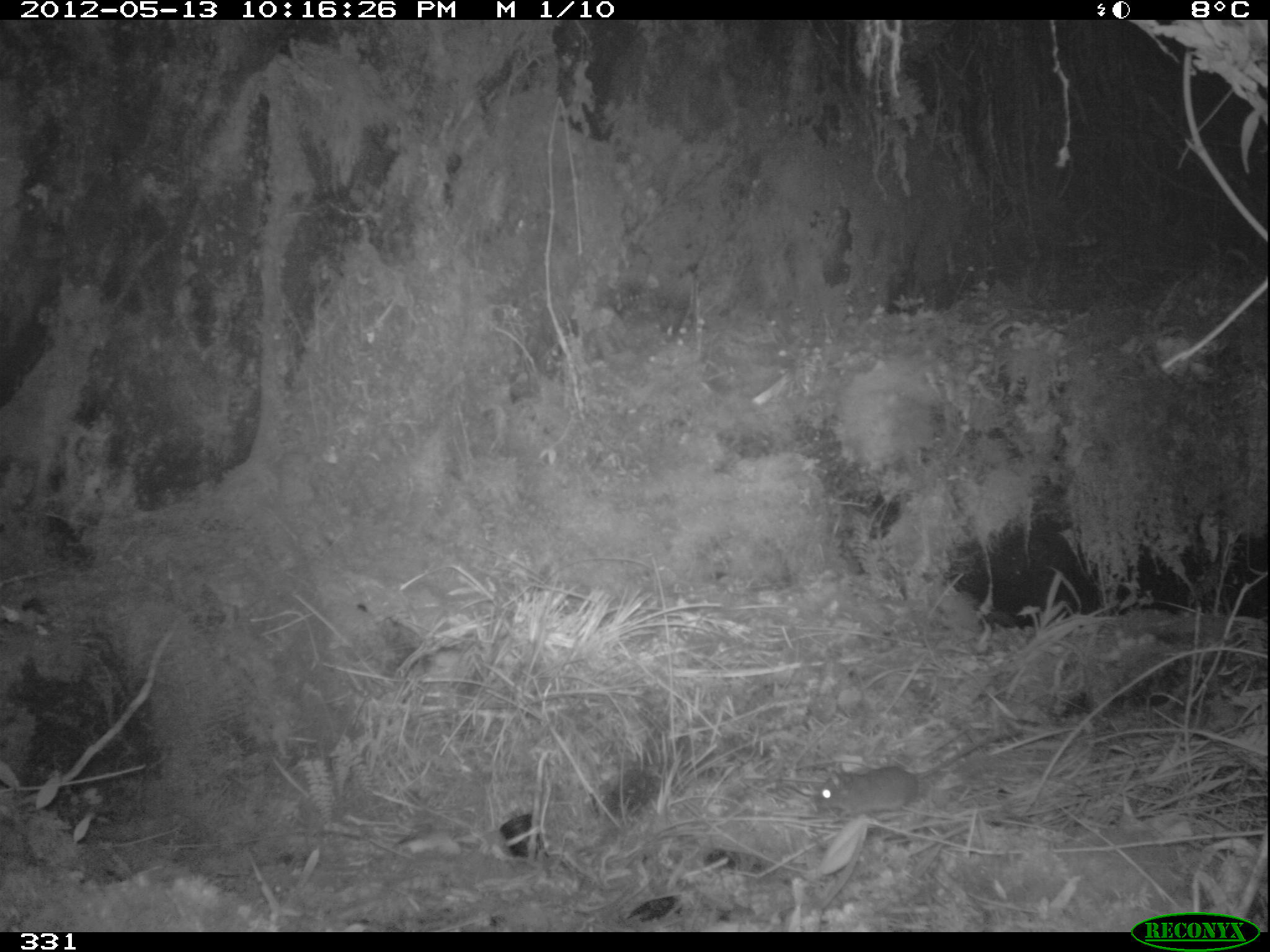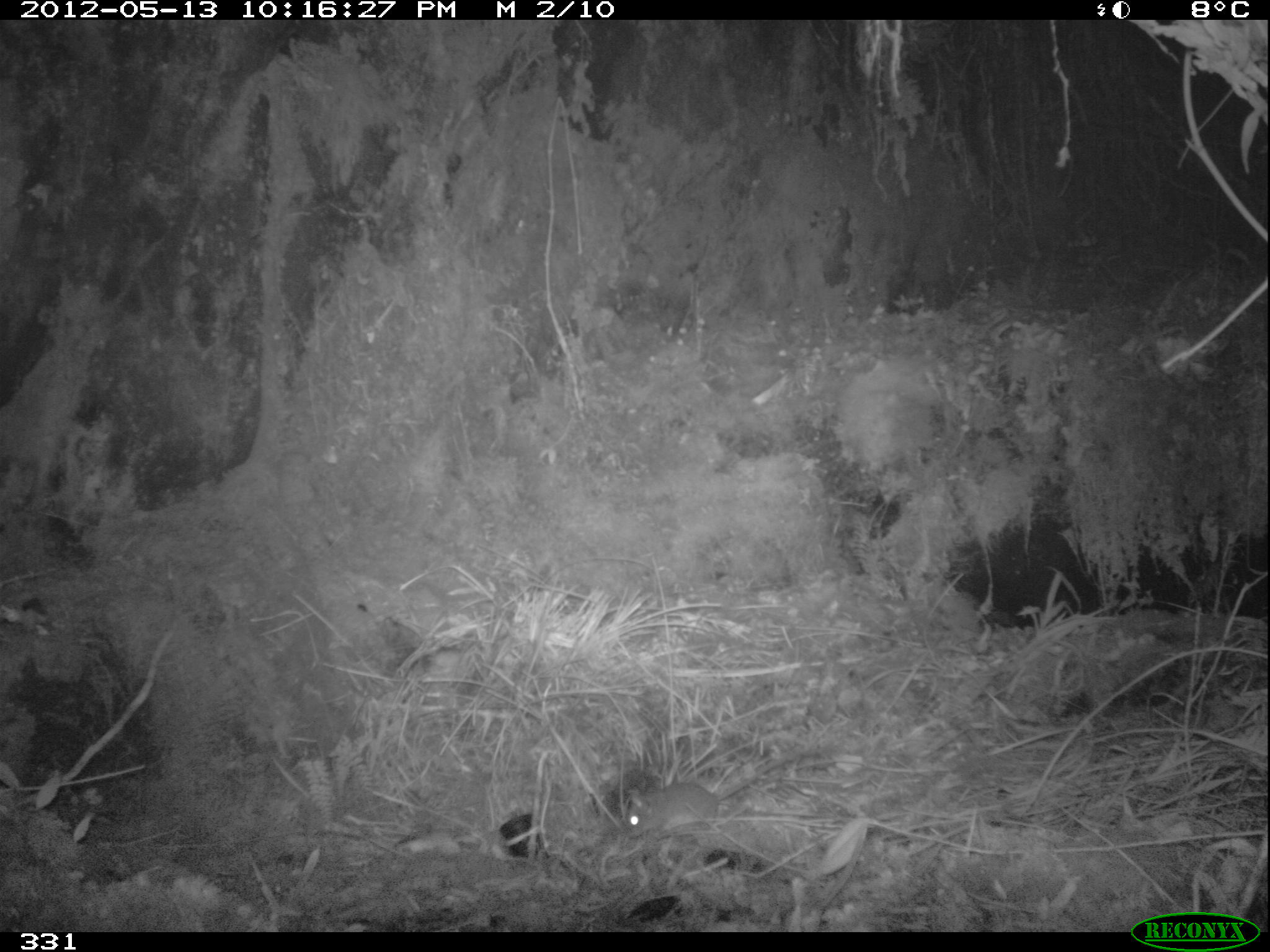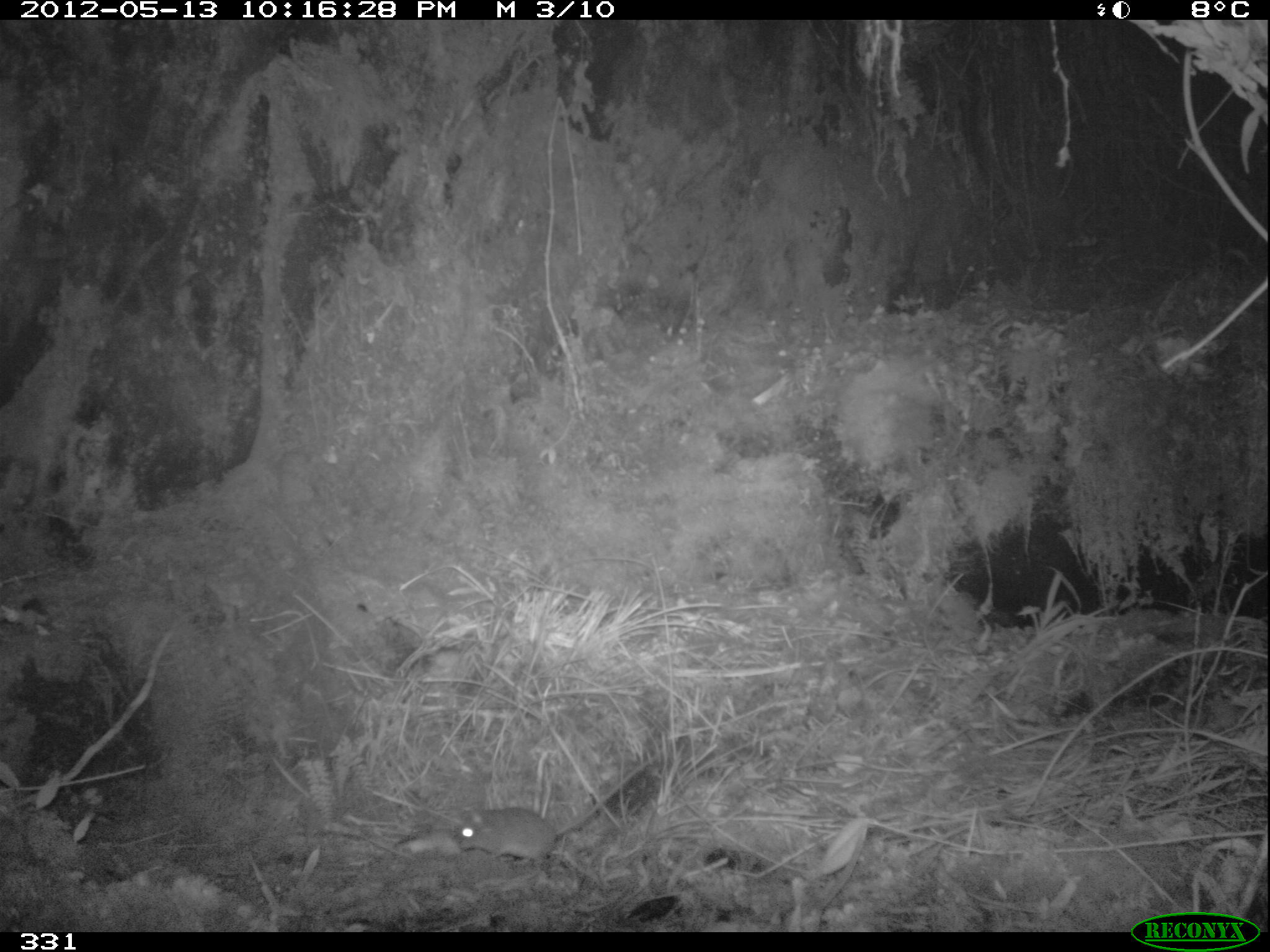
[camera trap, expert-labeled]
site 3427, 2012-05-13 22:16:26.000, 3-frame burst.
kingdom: Animalia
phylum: Chordata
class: Mammalia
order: Rodentia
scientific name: Rodentia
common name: rodents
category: unknown rodent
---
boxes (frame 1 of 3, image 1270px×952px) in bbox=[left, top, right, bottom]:
unknown rodent: bbox=[814, 729, 1020, 816]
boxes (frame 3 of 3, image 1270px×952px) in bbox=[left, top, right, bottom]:
unknown rodent: bbox=[454, 754, 663, 866]